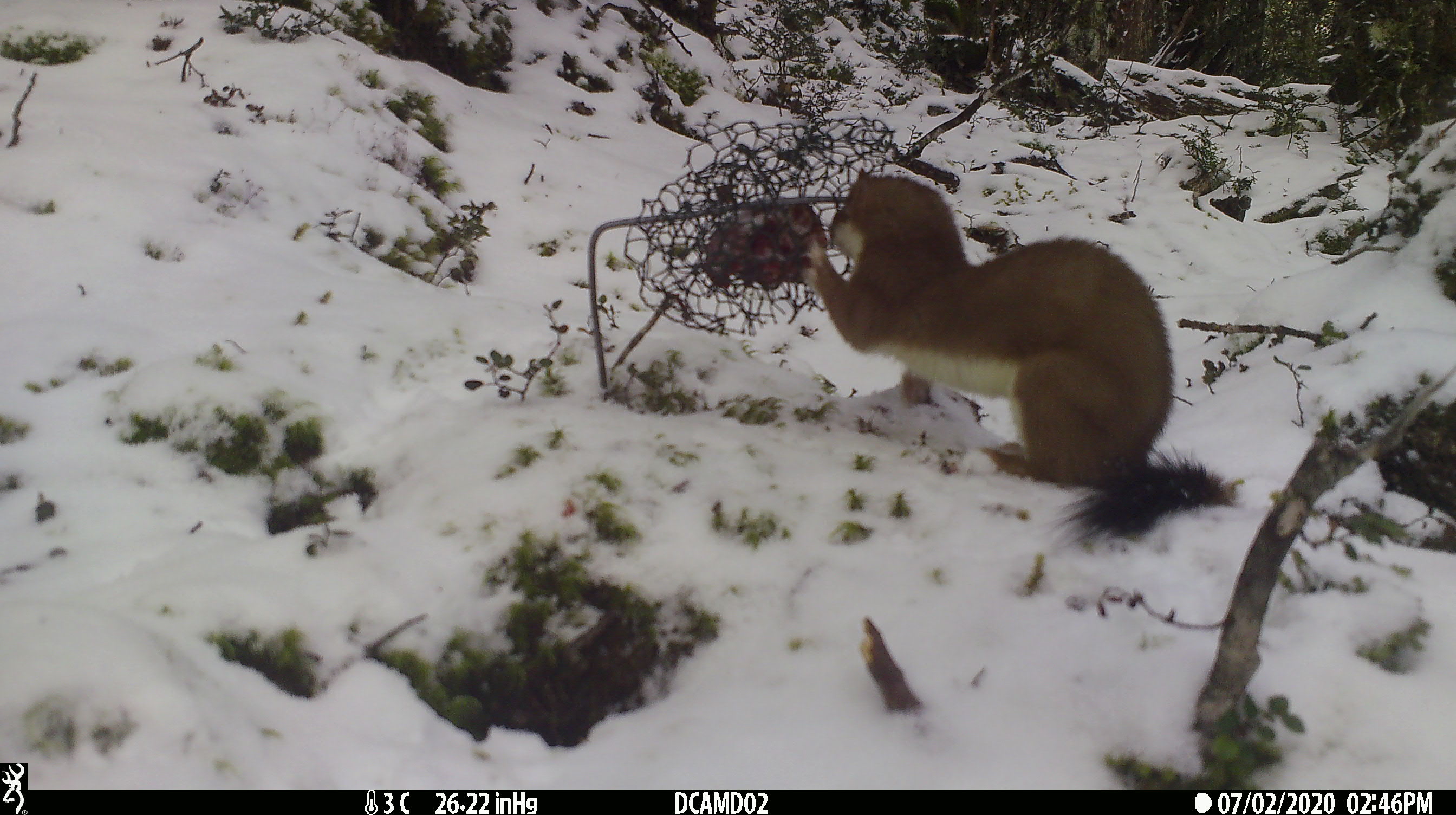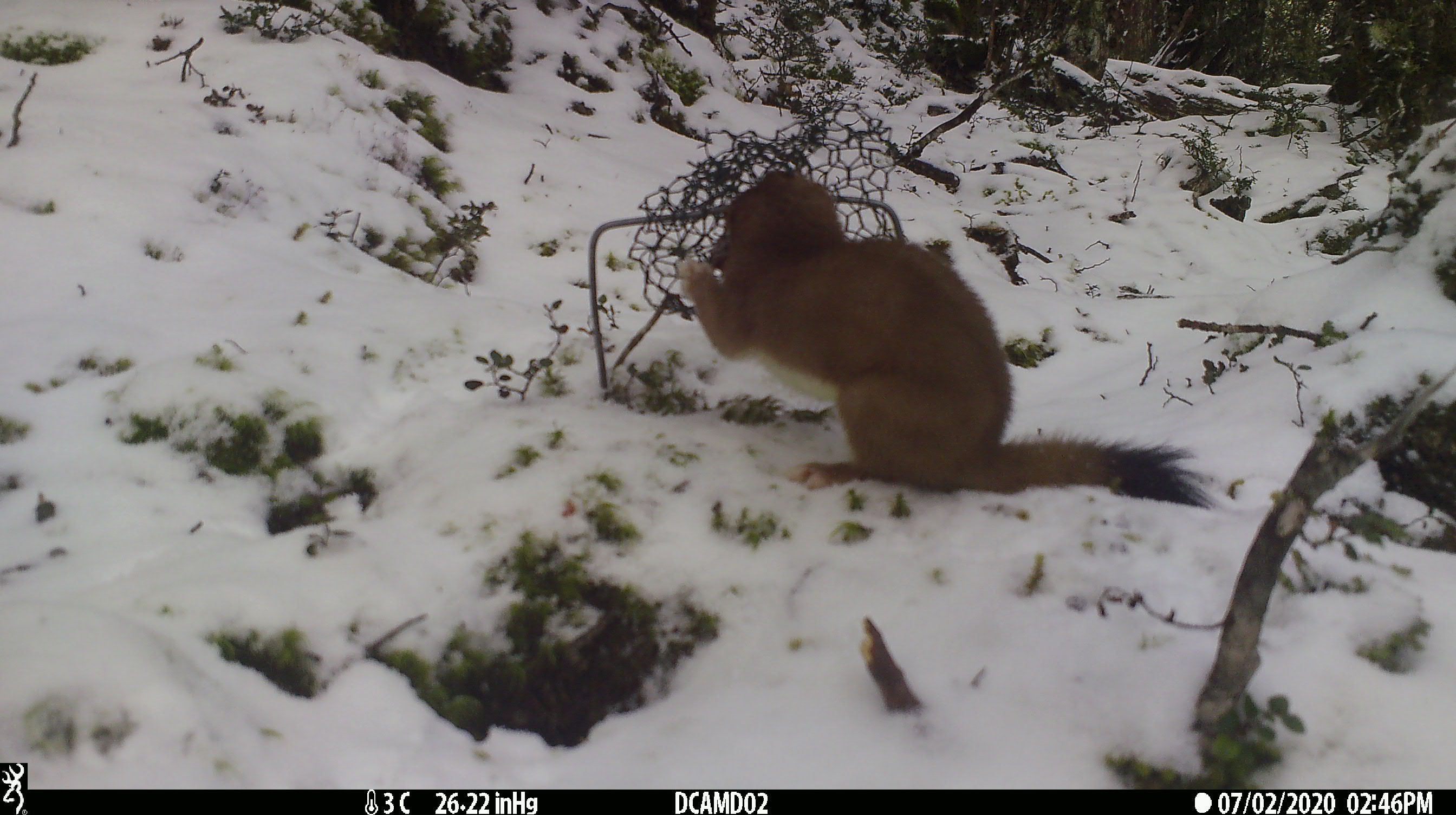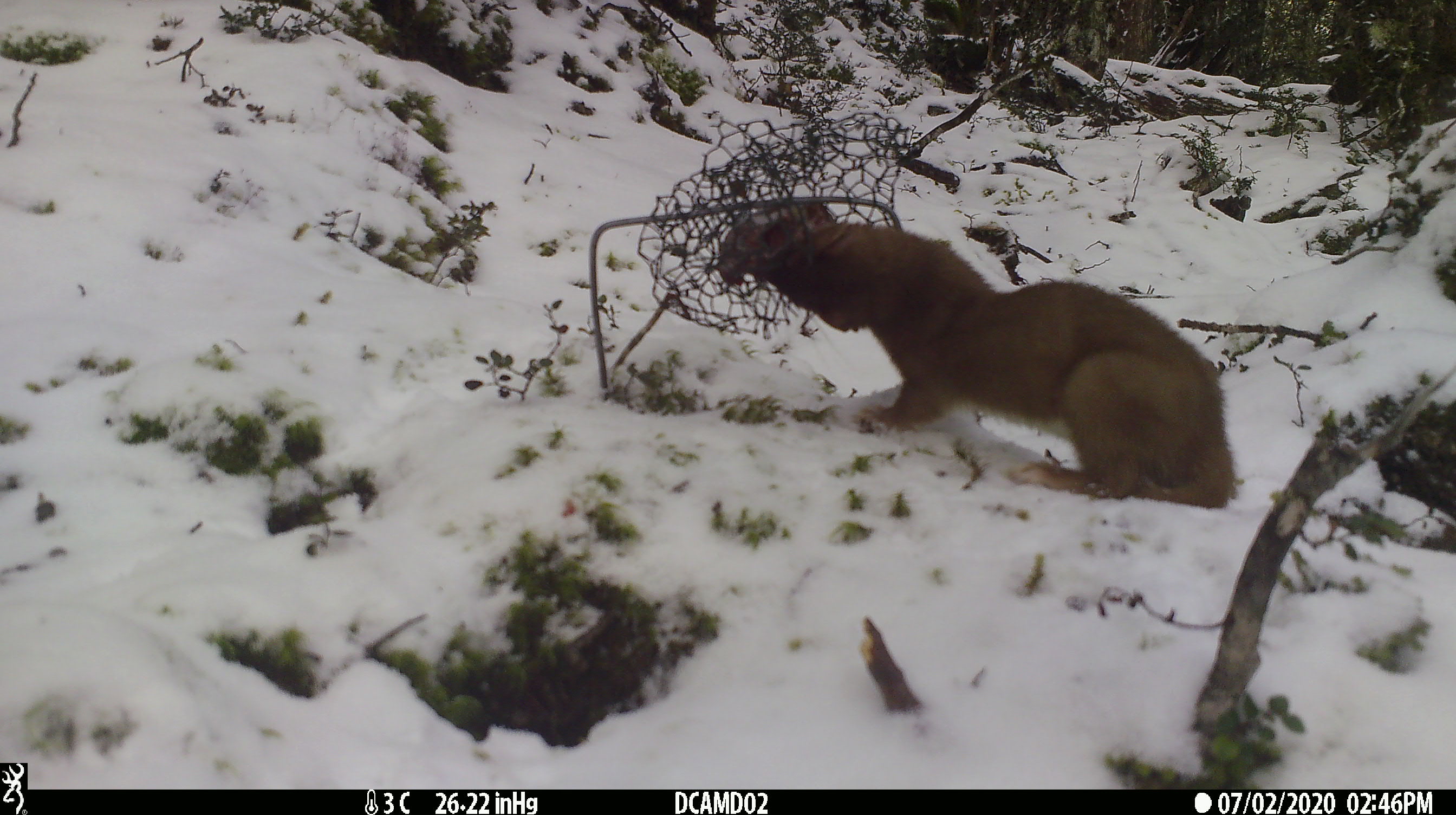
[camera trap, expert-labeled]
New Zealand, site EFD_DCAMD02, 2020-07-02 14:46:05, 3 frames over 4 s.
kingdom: Animalia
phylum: Chordata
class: Mammalia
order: Carnivora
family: Mustelidae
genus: Mustela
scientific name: Mustela erminea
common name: stoat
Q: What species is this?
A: Stoat (Mustela erminea).